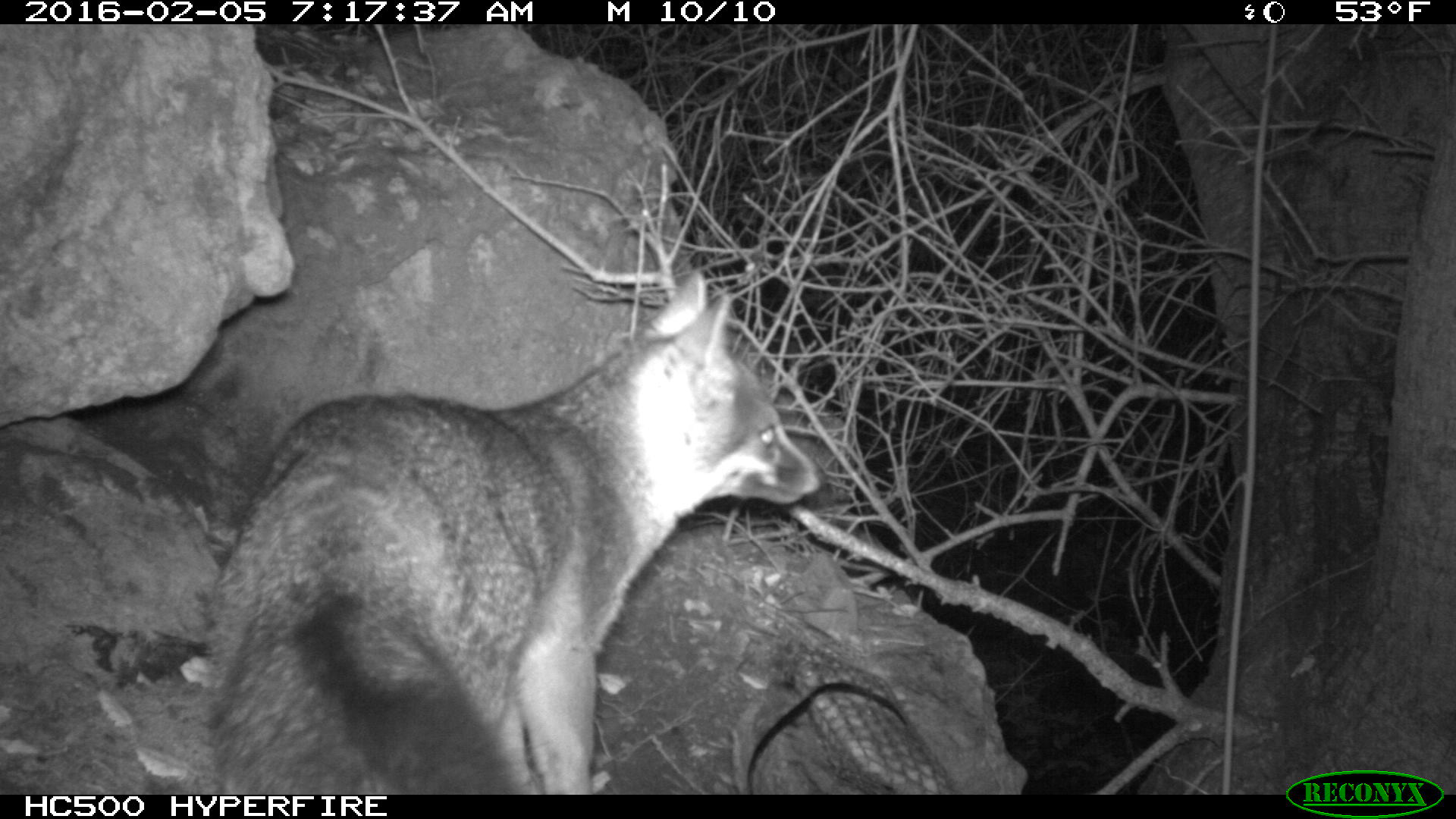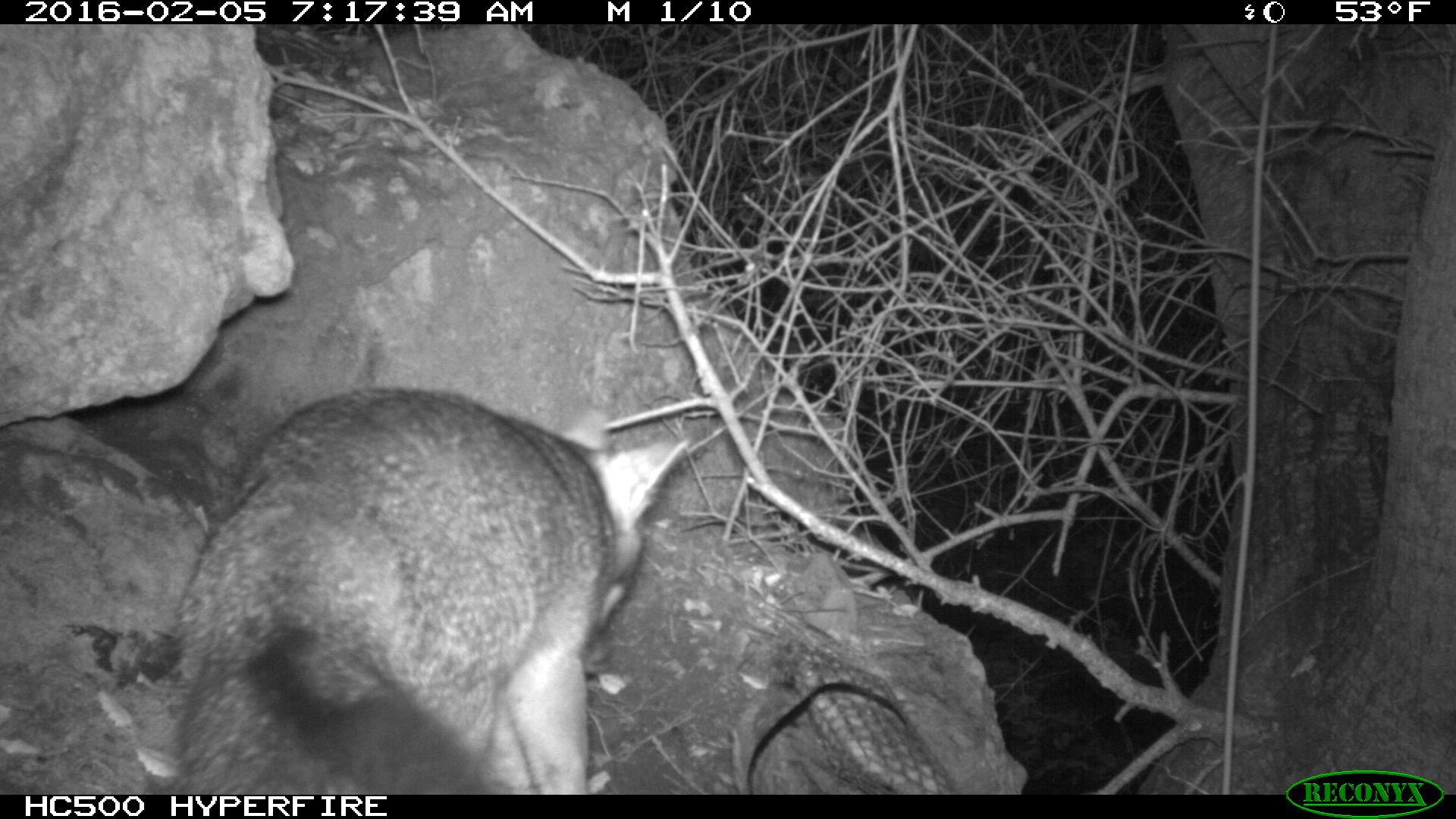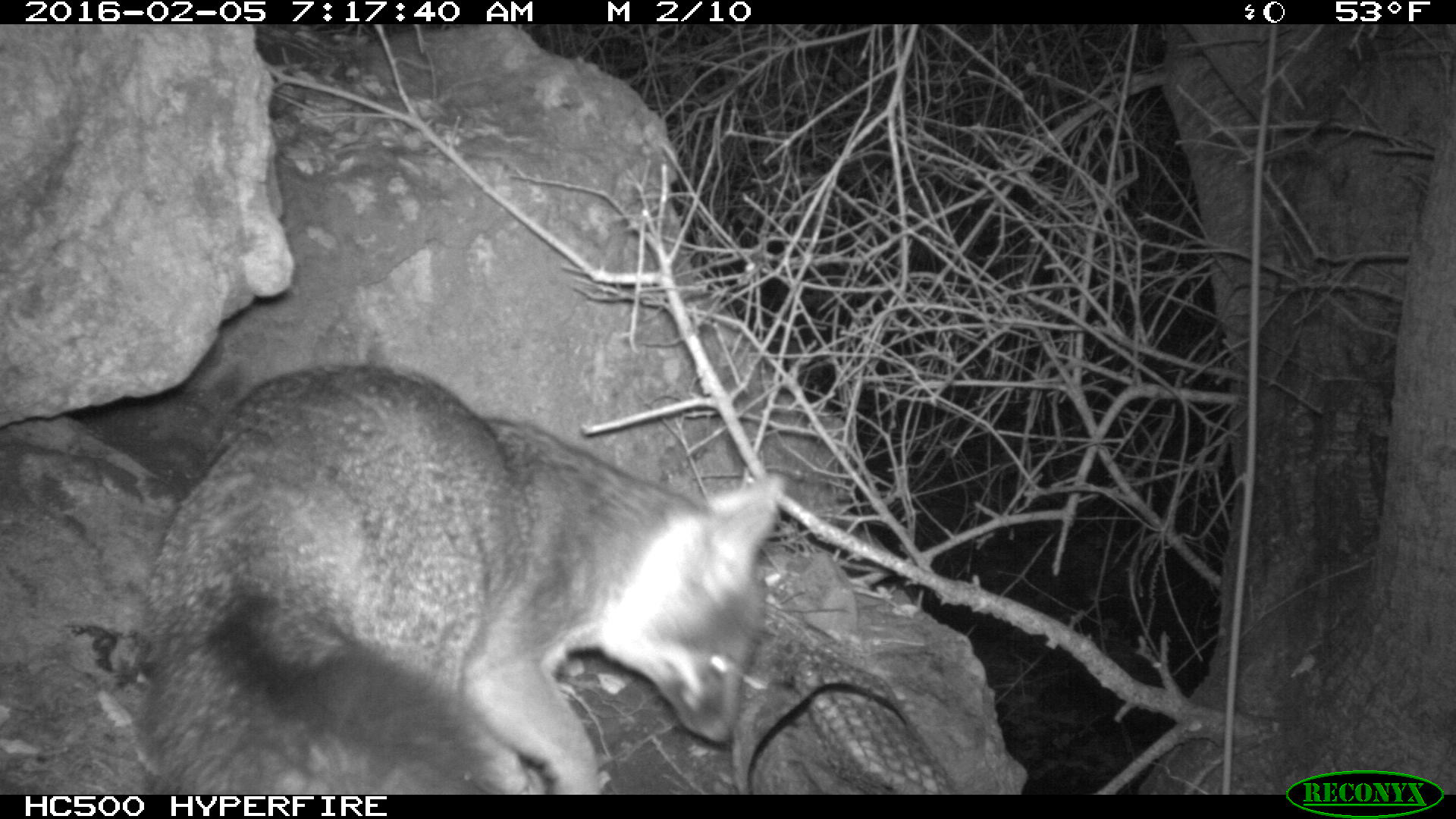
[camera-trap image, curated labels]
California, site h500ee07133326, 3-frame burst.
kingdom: Animalia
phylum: Chordata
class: Mammalia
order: Carnivora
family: Canidae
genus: Urocyon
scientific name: Urocyon littoralis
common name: island fox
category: fox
Fox (island fox) (Urocyon littoralis).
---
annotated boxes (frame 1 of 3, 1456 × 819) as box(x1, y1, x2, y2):
fox: box(203, 270, 827, 793)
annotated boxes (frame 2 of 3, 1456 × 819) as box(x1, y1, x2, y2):
fox: box(165, 381, 694, 792)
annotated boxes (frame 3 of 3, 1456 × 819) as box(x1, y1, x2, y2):
fox: box(124, 365, 791, 793)